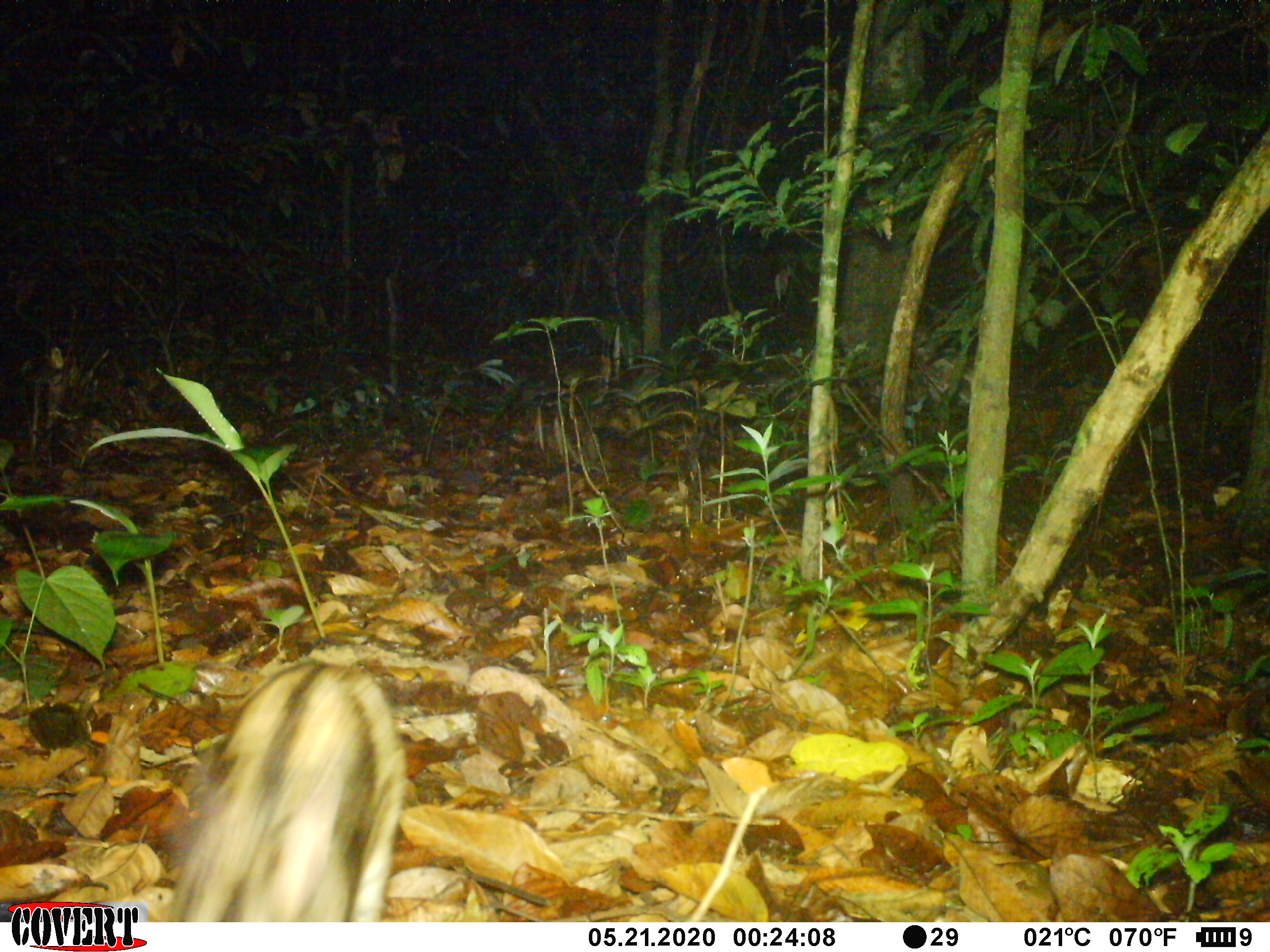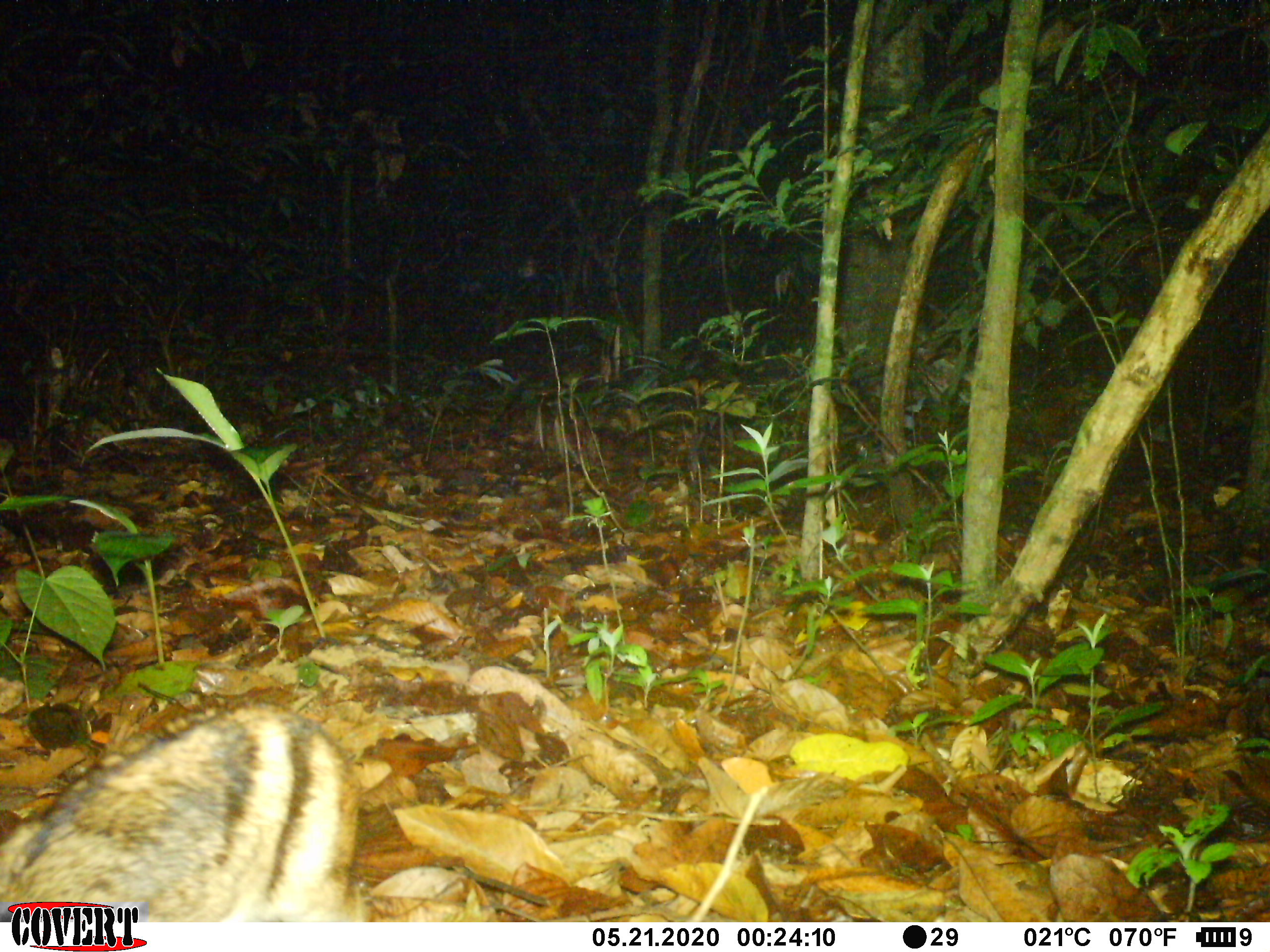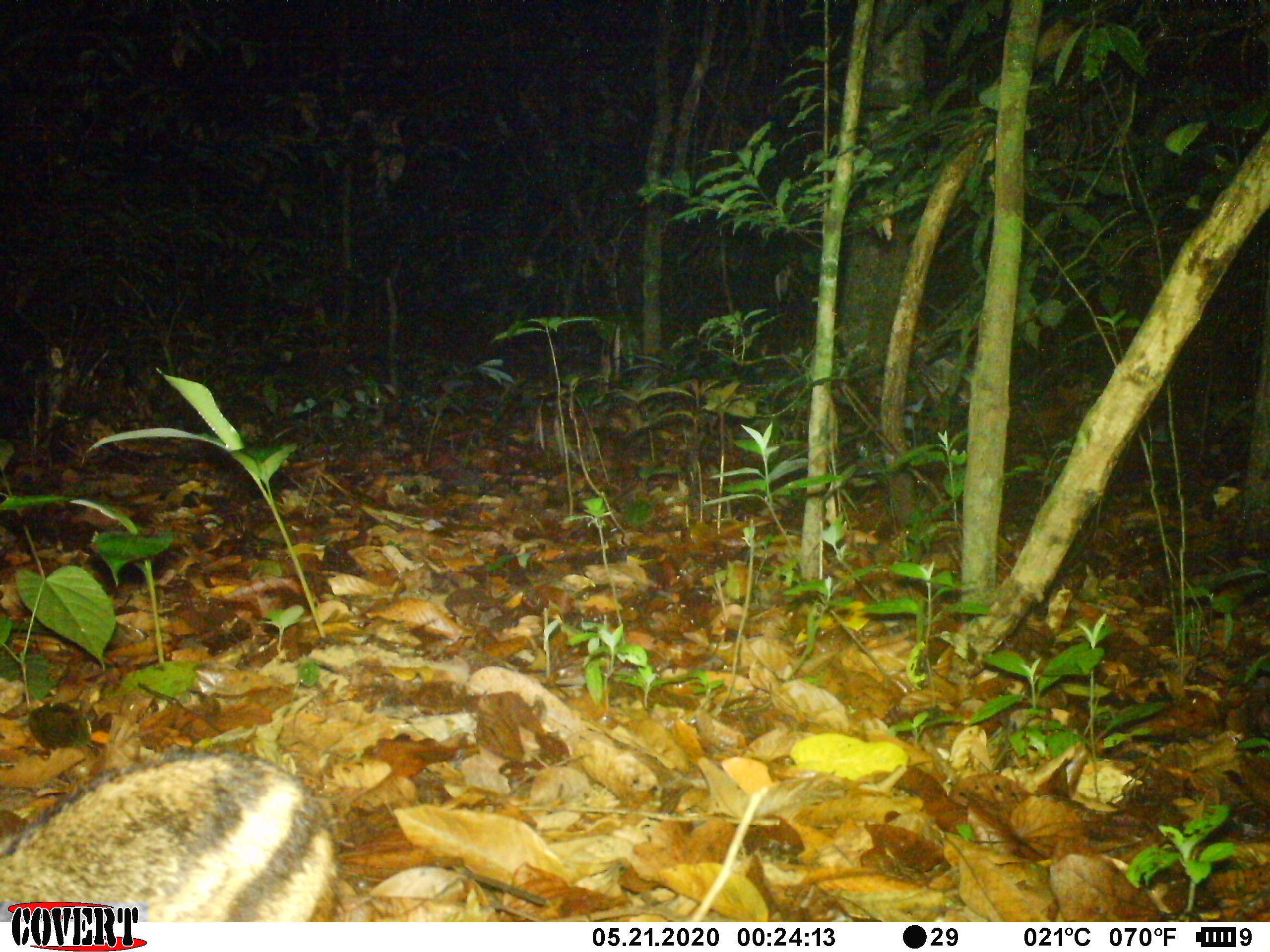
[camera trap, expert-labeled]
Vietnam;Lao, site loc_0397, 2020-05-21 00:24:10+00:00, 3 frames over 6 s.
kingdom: Animalia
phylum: Chordata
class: Mammalia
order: Lagomorpha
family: Leporidae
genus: Nesolagus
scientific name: Nesolagus timminsi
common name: annamite striped rabbit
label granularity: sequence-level